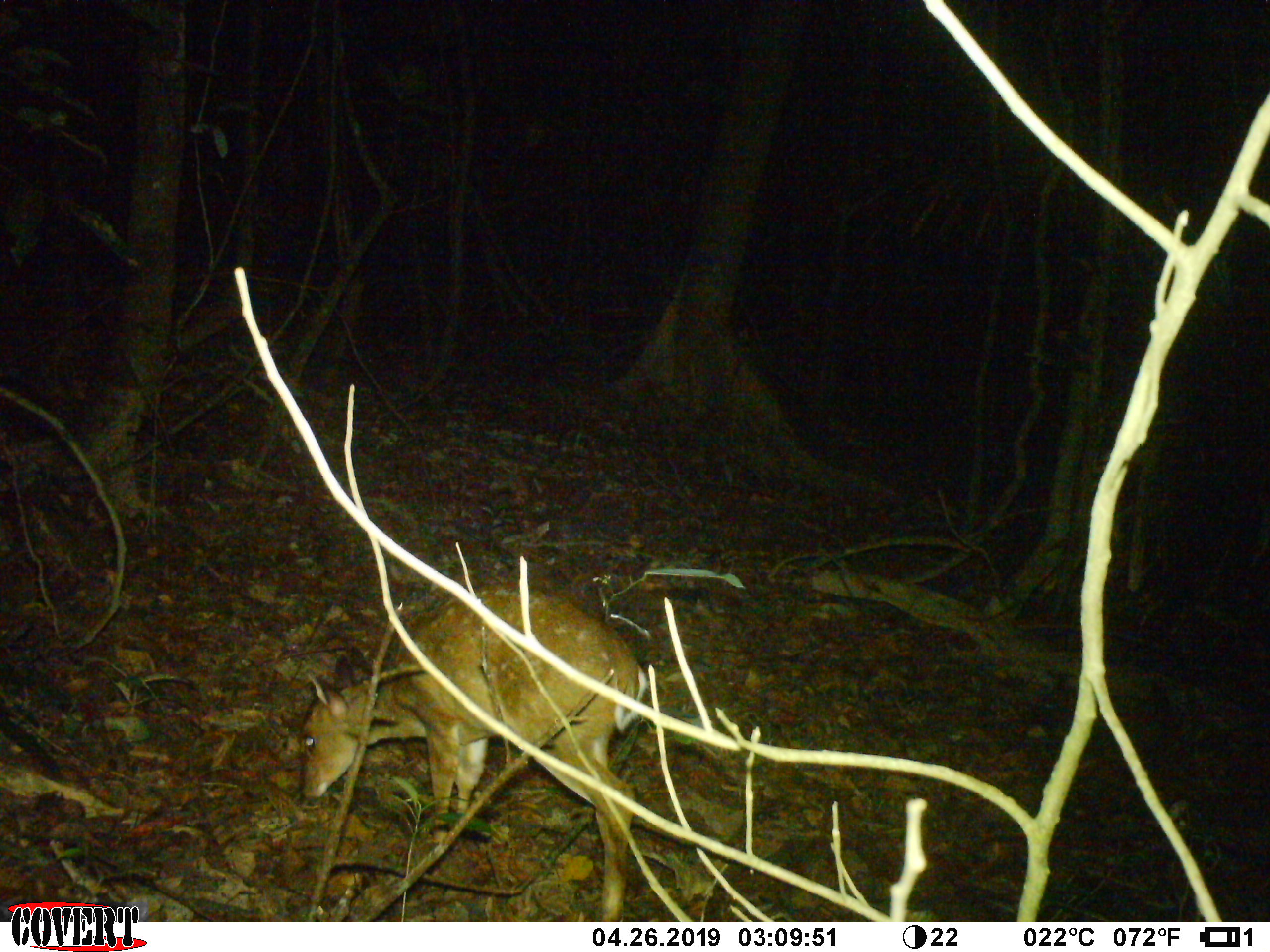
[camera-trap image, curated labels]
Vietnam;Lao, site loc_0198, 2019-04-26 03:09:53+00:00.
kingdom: Animalia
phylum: Chordata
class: Mammalia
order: Artiodactyla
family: Cervidae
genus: Muntiacus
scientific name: Muntiacus vuquangensis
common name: large-antlered muntjac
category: large antlered muntjac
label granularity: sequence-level